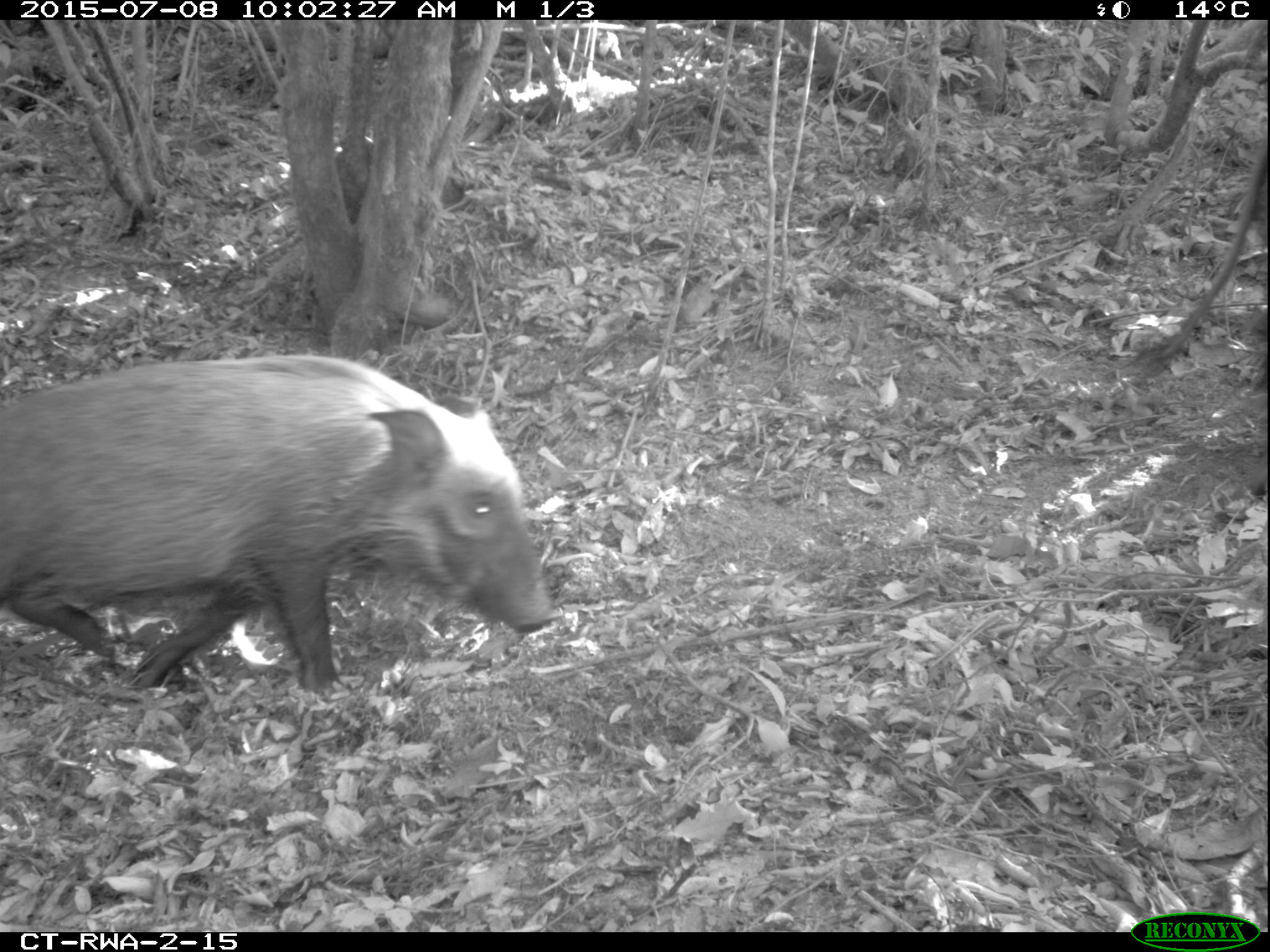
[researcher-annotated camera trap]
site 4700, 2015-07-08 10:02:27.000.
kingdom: Animalia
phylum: Chordata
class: Mammalia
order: Artiodactyla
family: Suidae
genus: Potamochoerus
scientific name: Potamochoerus larvatus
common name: bushpig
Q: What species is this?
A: Potamochoerus larvatus (bushpig).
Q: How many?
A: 2.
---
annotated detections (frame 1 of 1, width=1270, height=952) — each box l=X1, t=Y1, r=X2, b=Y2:
potamochoerus larvatus: l=0, t=349, r=546, b=693